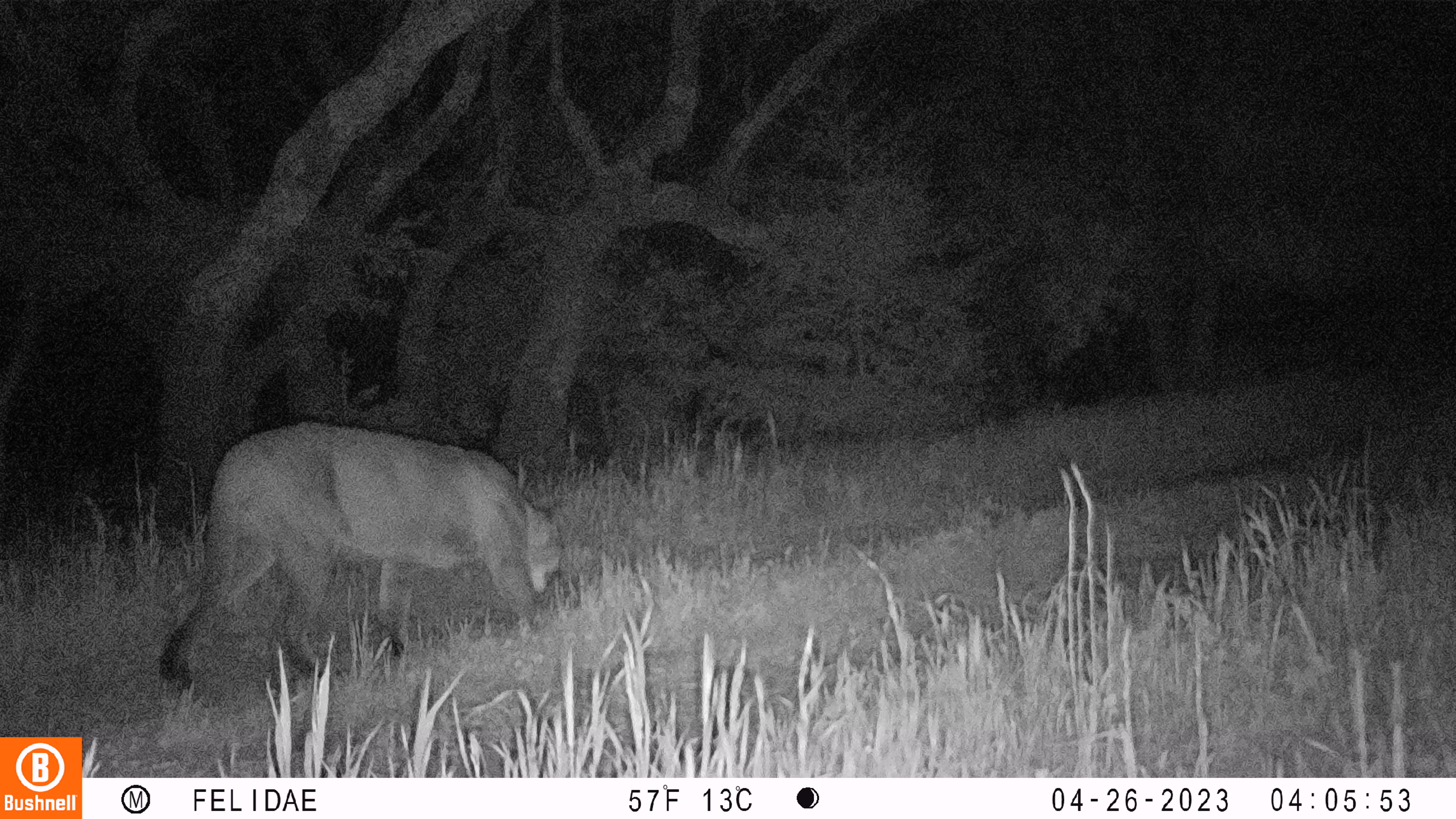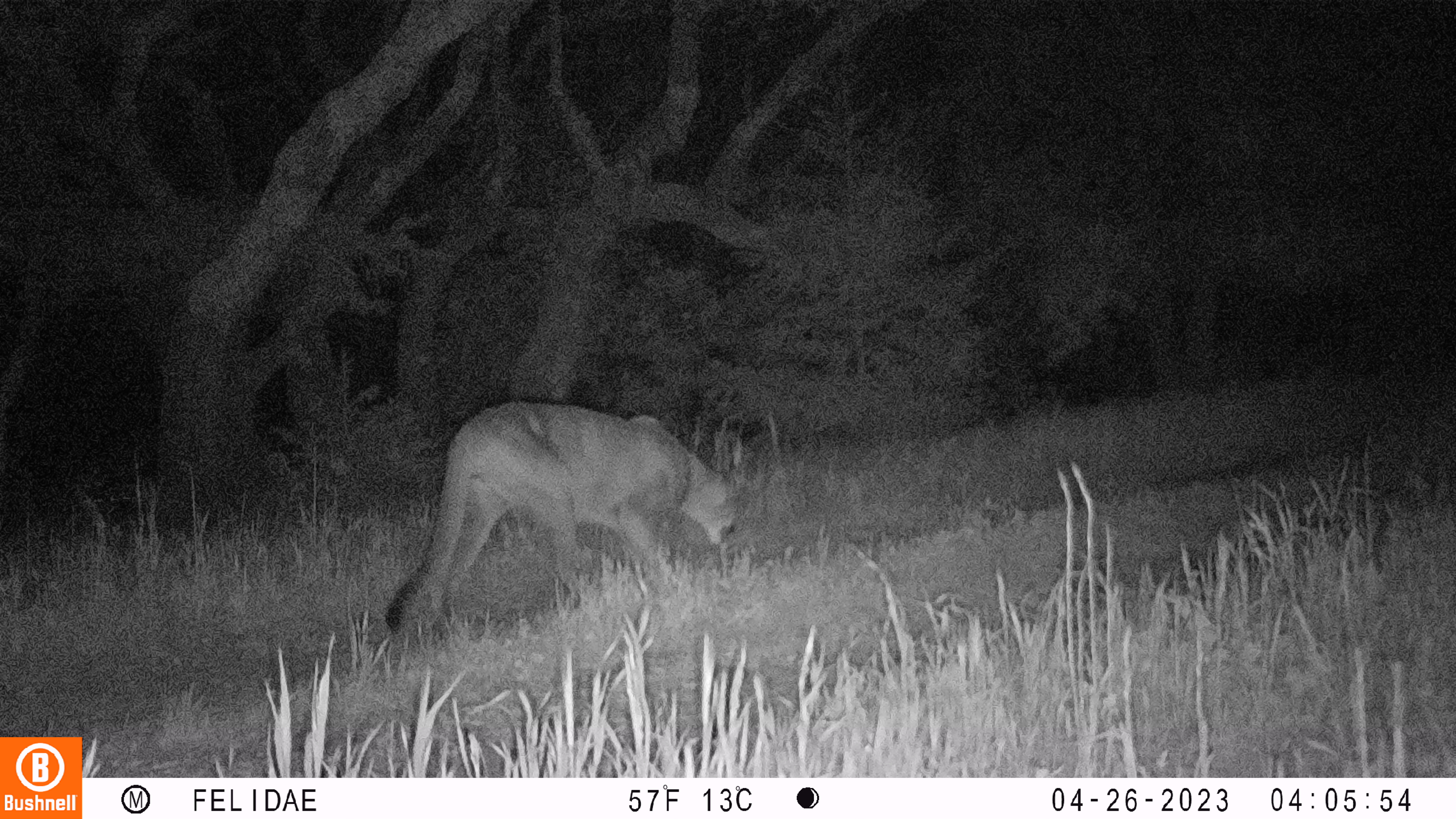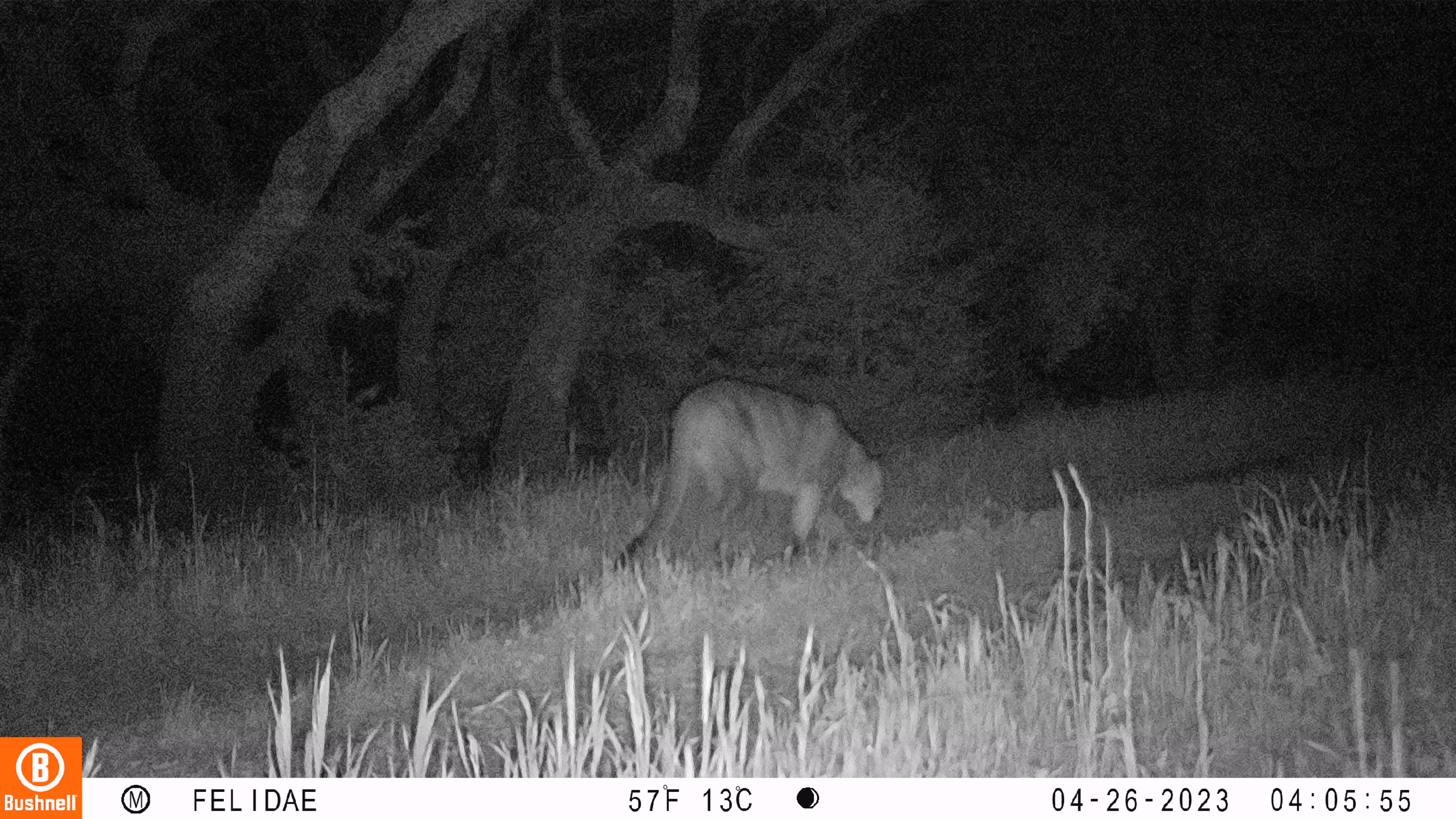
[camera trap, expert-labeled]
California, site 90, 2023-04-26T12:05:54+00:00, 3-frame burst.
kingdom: Animalia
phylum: Chordata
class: Mammalia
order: Carnivora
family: Felidae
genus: Puma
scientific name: Puma concolor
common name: puma